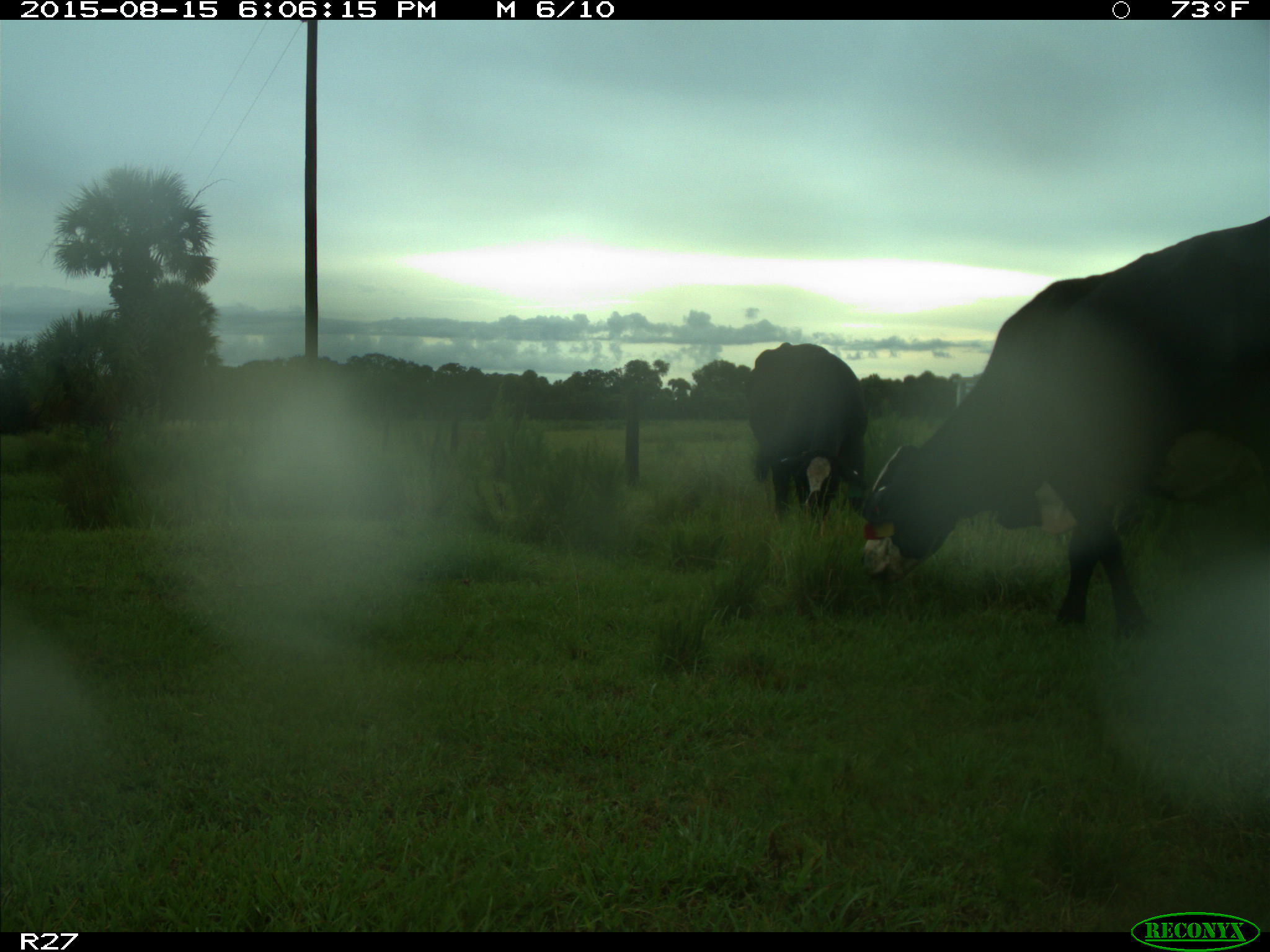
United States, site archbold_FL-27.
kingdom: Animalia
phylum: Chordata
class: Mammalia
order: Artiodactyla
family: Bovidae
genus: Bos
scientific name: Bos taurus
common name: domestic cow